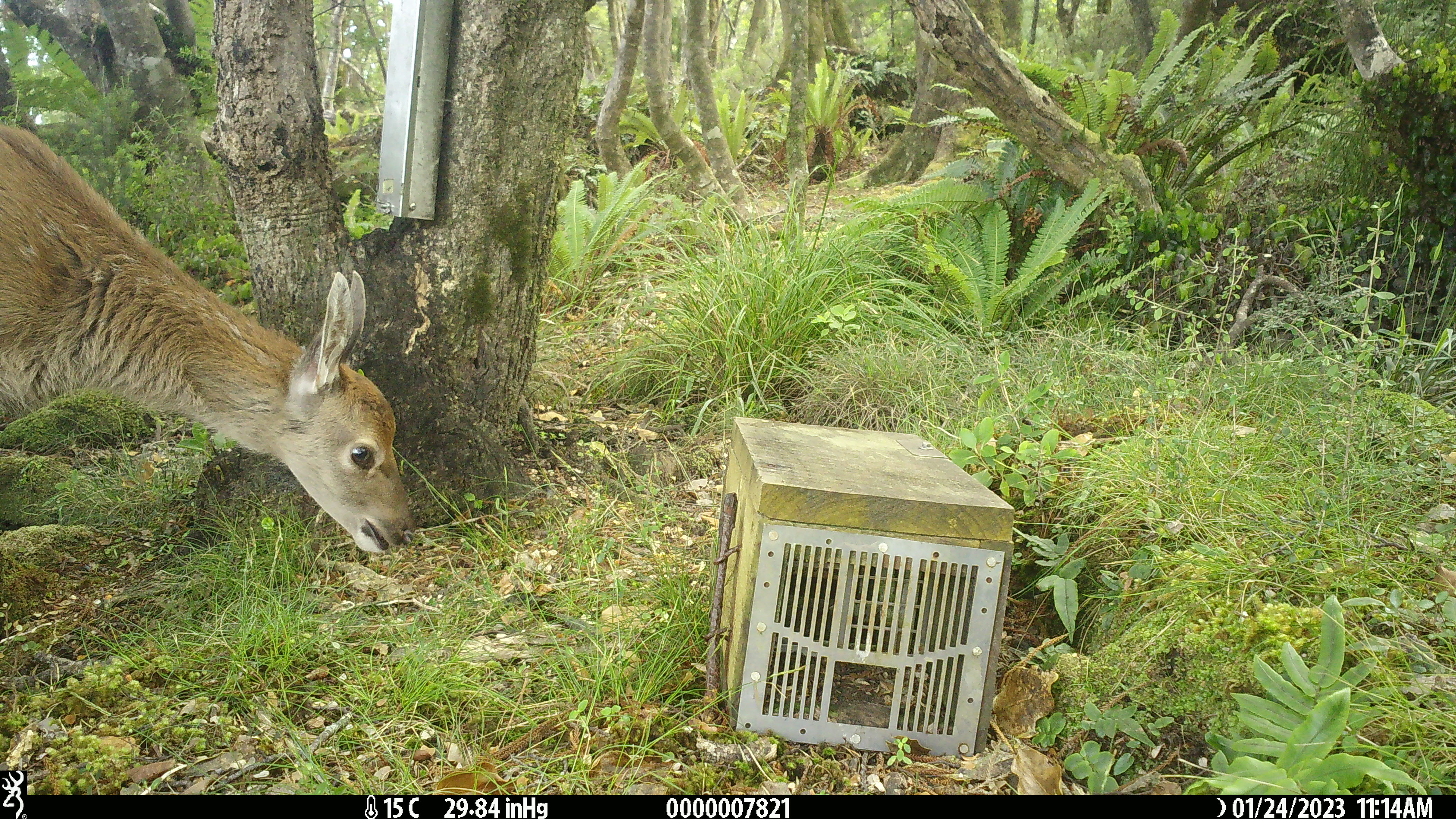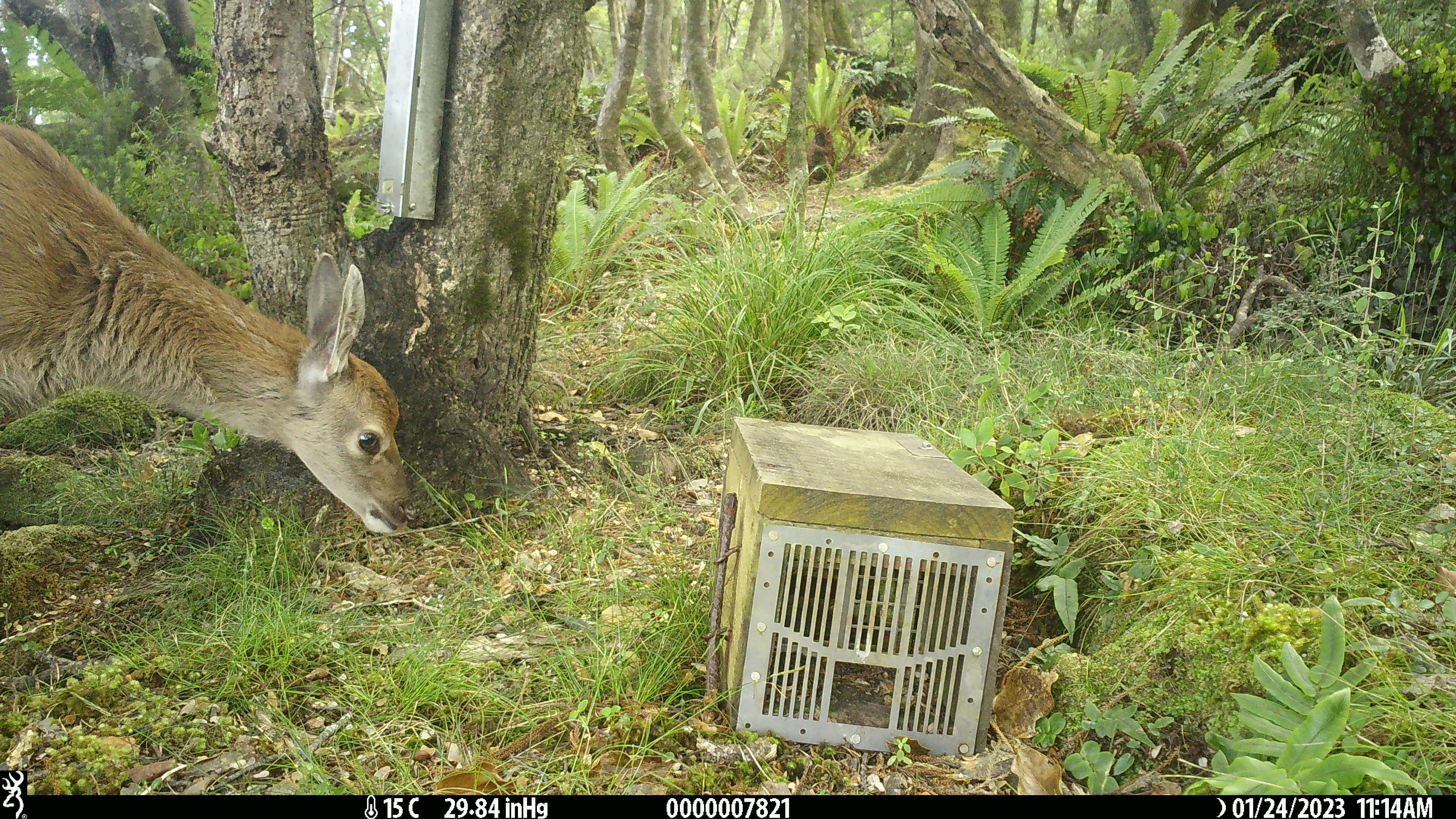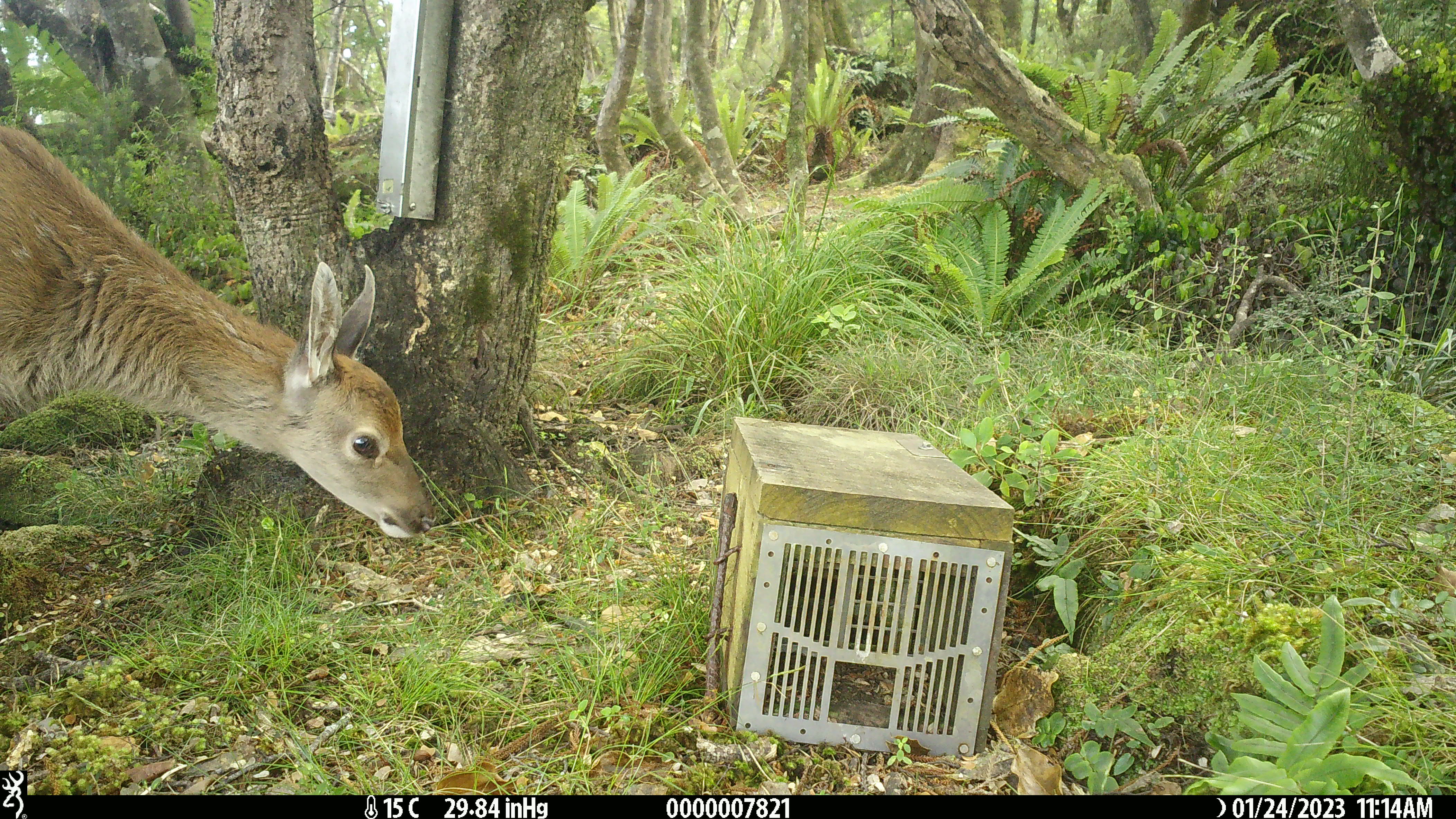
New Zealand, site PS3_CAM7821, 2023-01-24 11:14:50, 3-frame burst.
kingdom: Animalia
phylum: Chordata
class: Mammalia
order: Artiodactyla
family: Cervidae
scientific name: Cervidae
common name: deer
Deer (Cervidae).